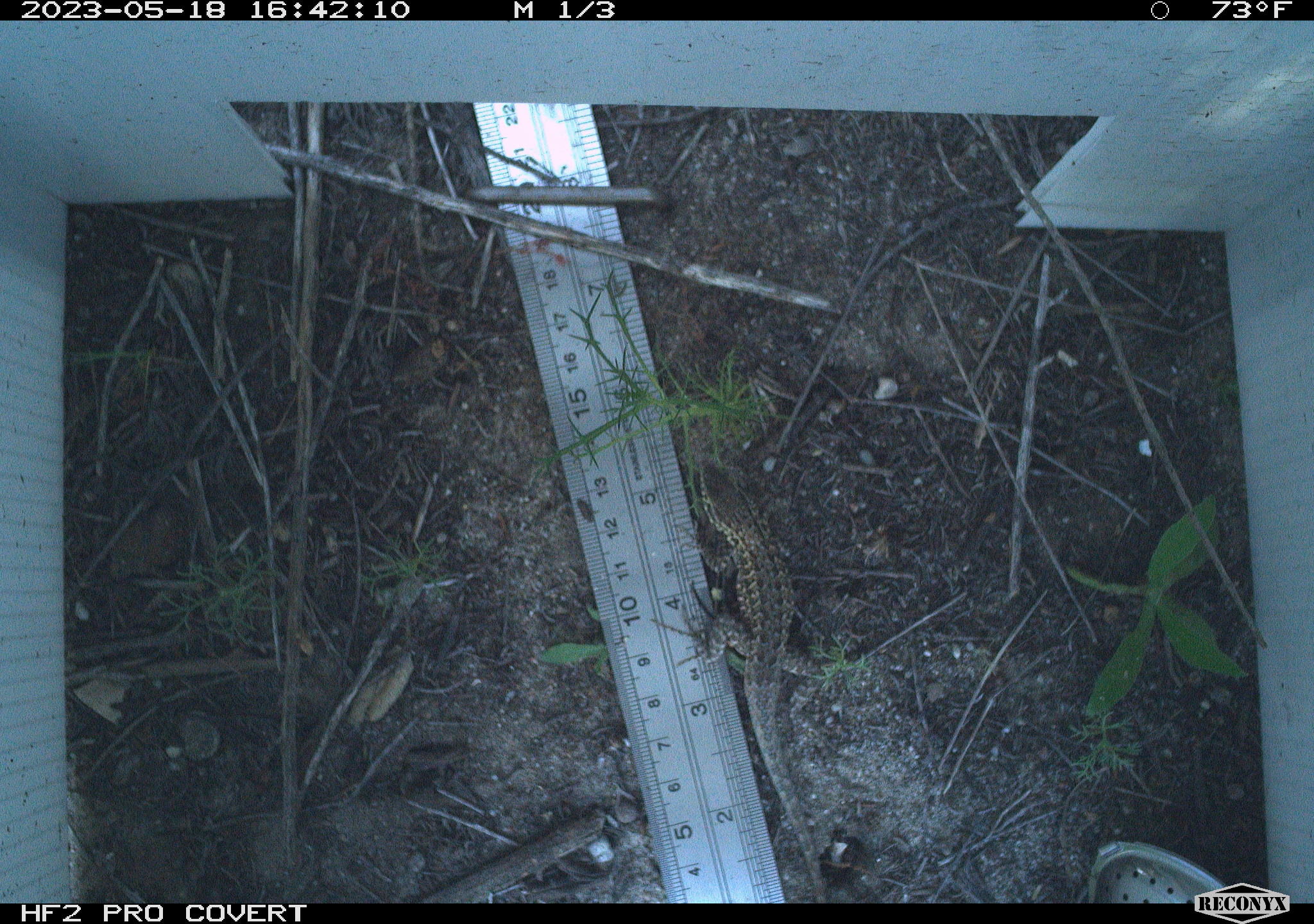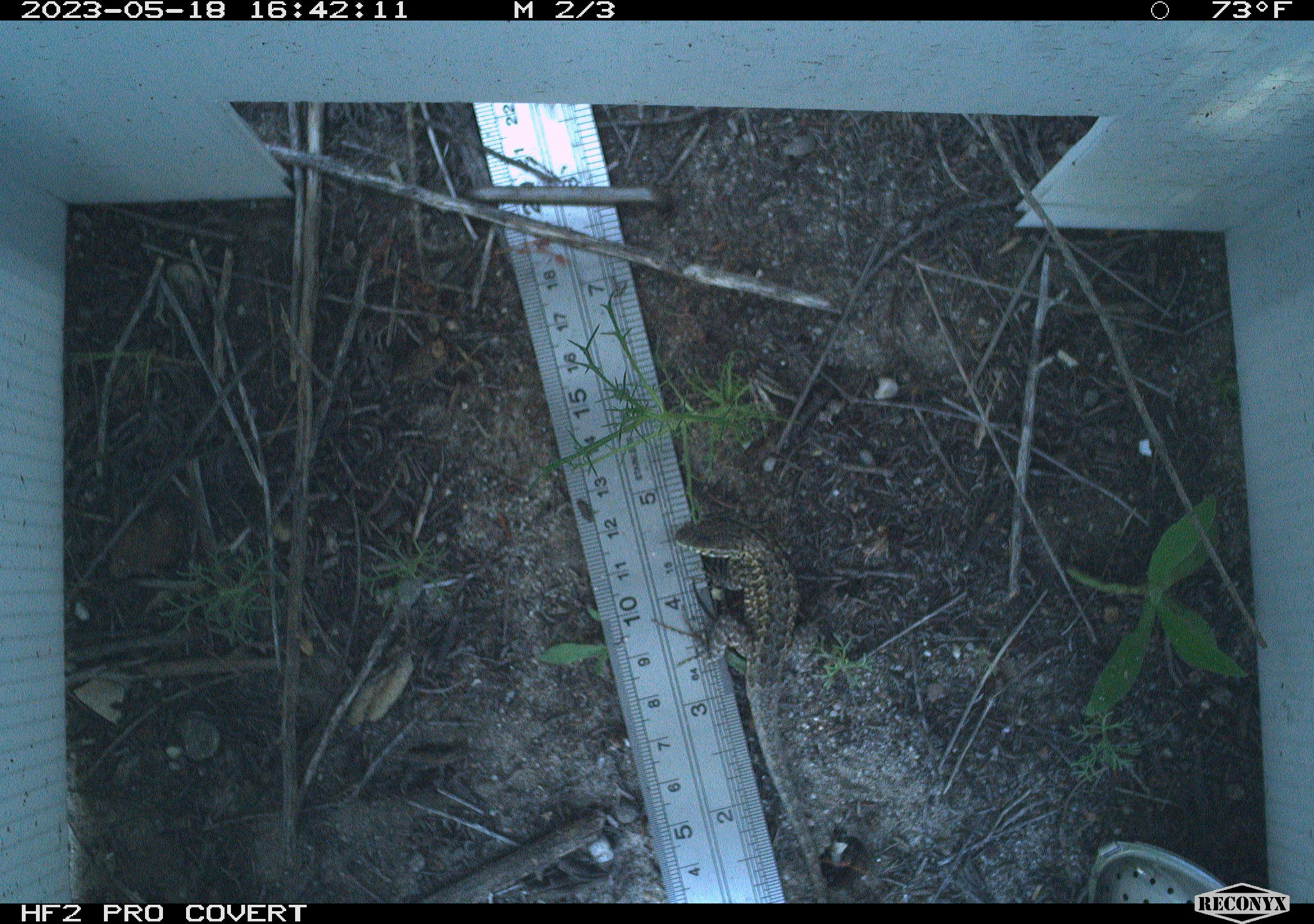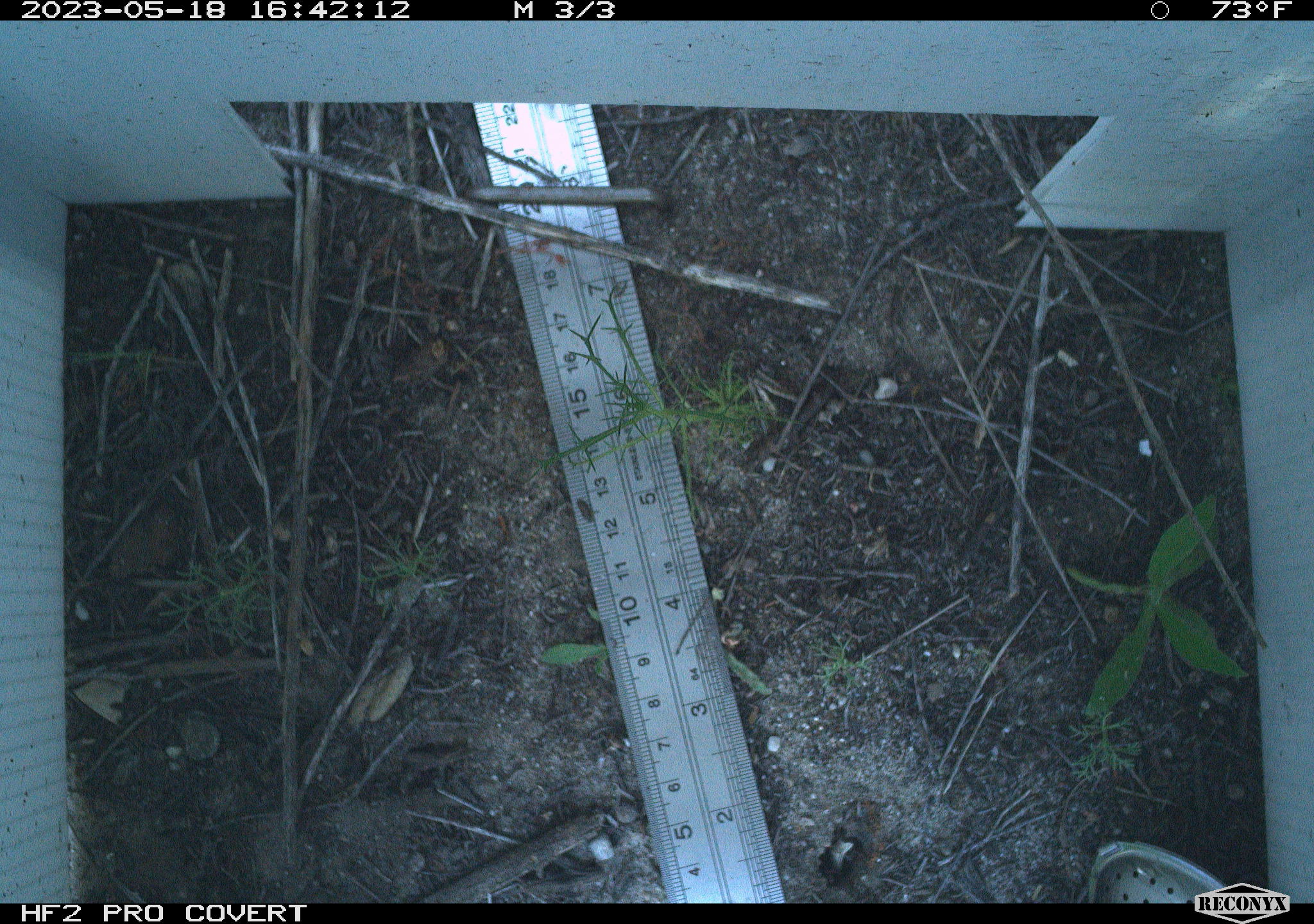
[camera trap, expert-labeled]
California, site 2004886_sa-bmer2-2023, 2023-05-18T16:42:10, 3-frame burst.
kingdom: Animalia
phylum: Chordata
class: Reptilia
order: Squamata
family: Phrynosomatidae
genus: Uta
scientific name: Uta stansburiana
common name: common side-blotched lizard